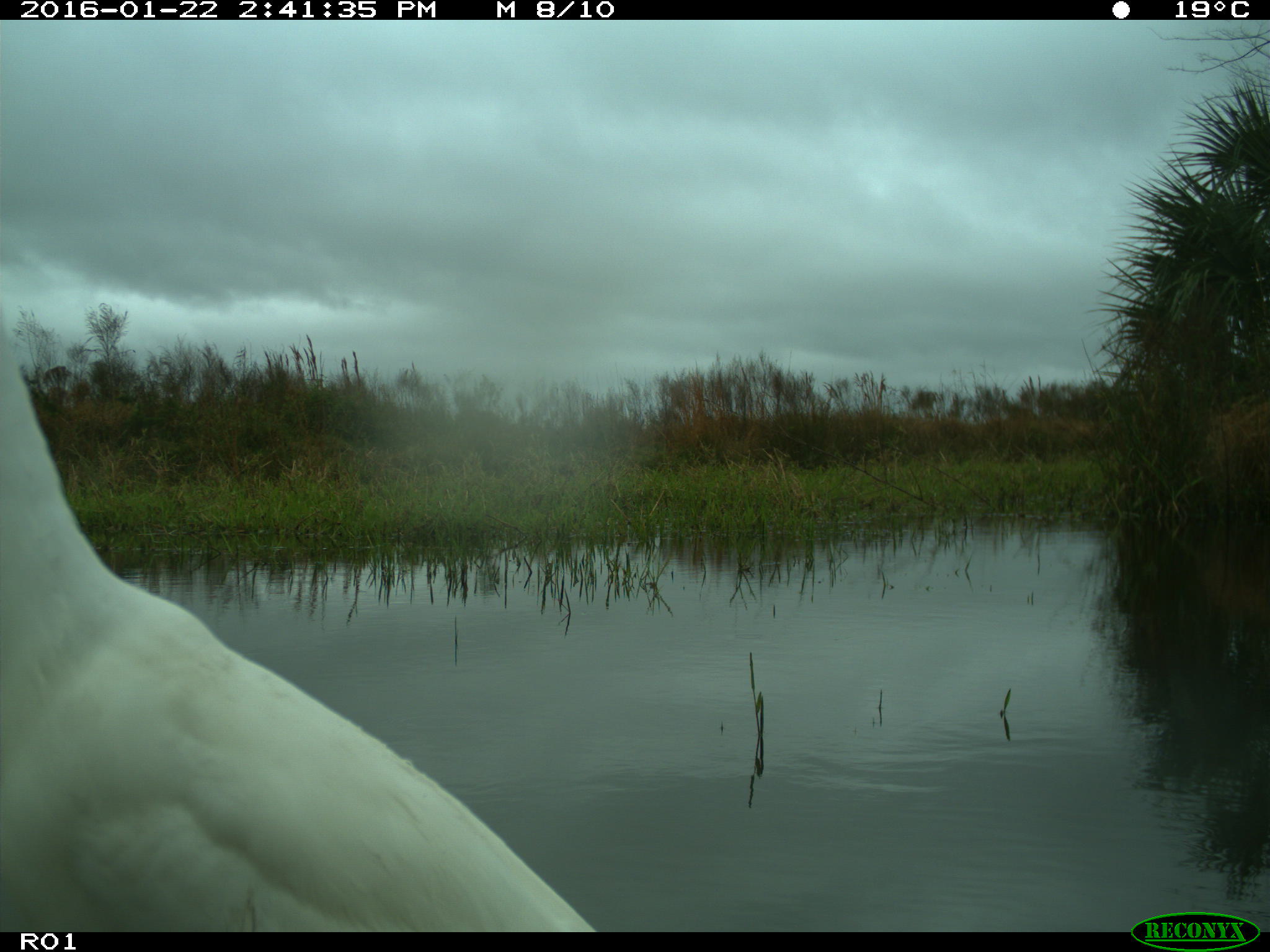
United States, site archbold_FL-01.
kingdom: Animalia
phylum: Chordata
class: Aves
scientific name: Aves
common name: birds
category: unidentified bird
Unidentified bird (birds) (Aves).